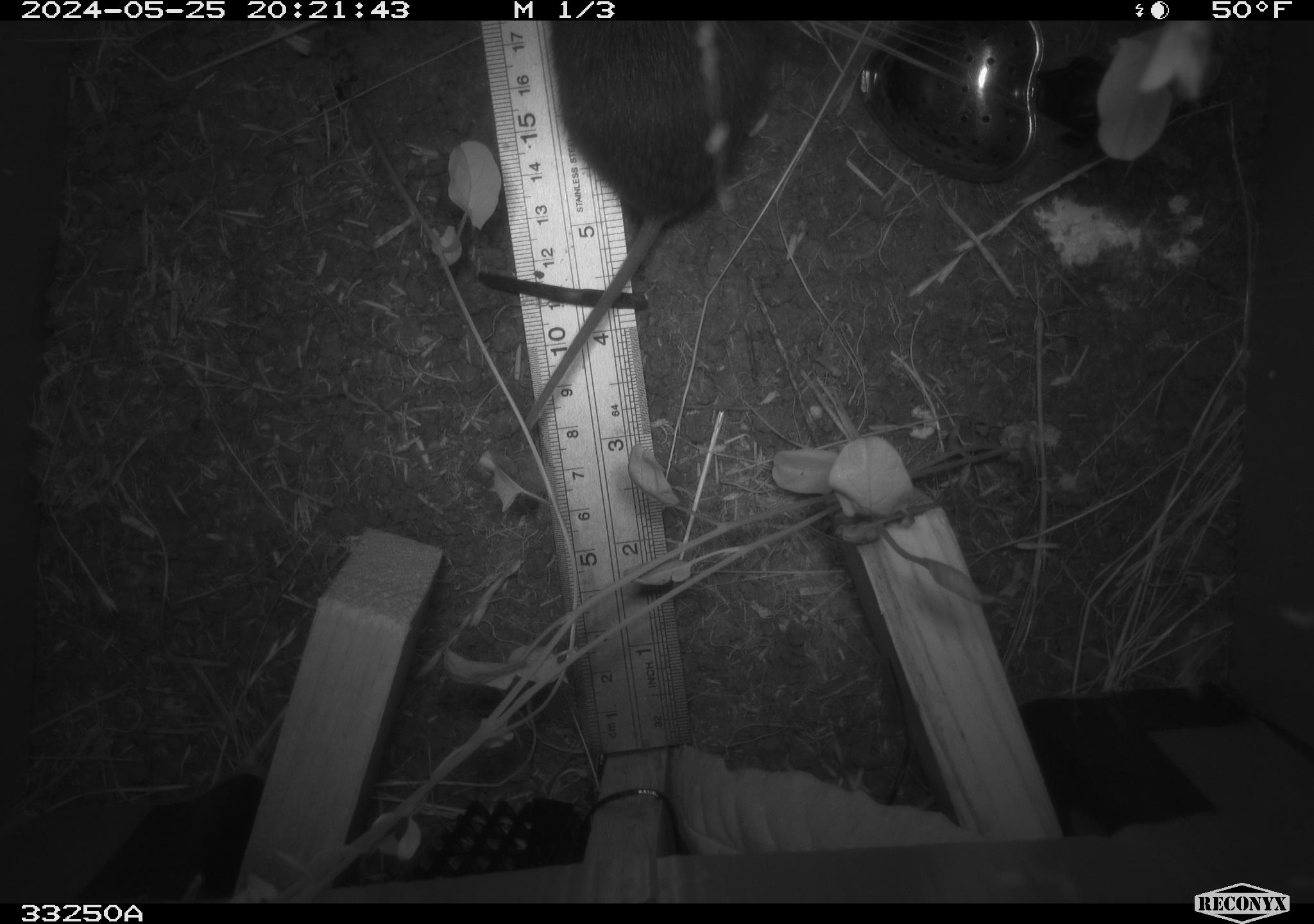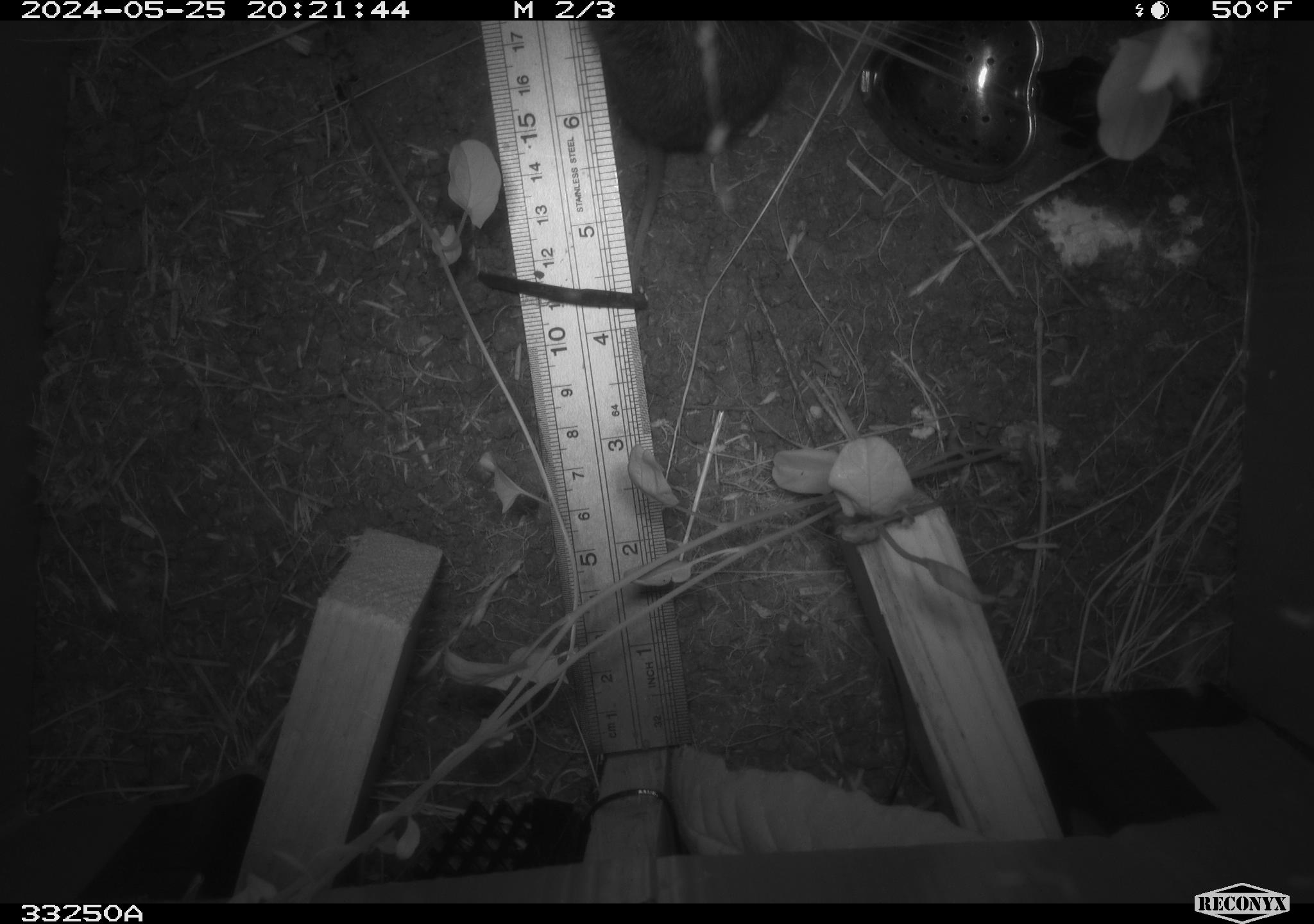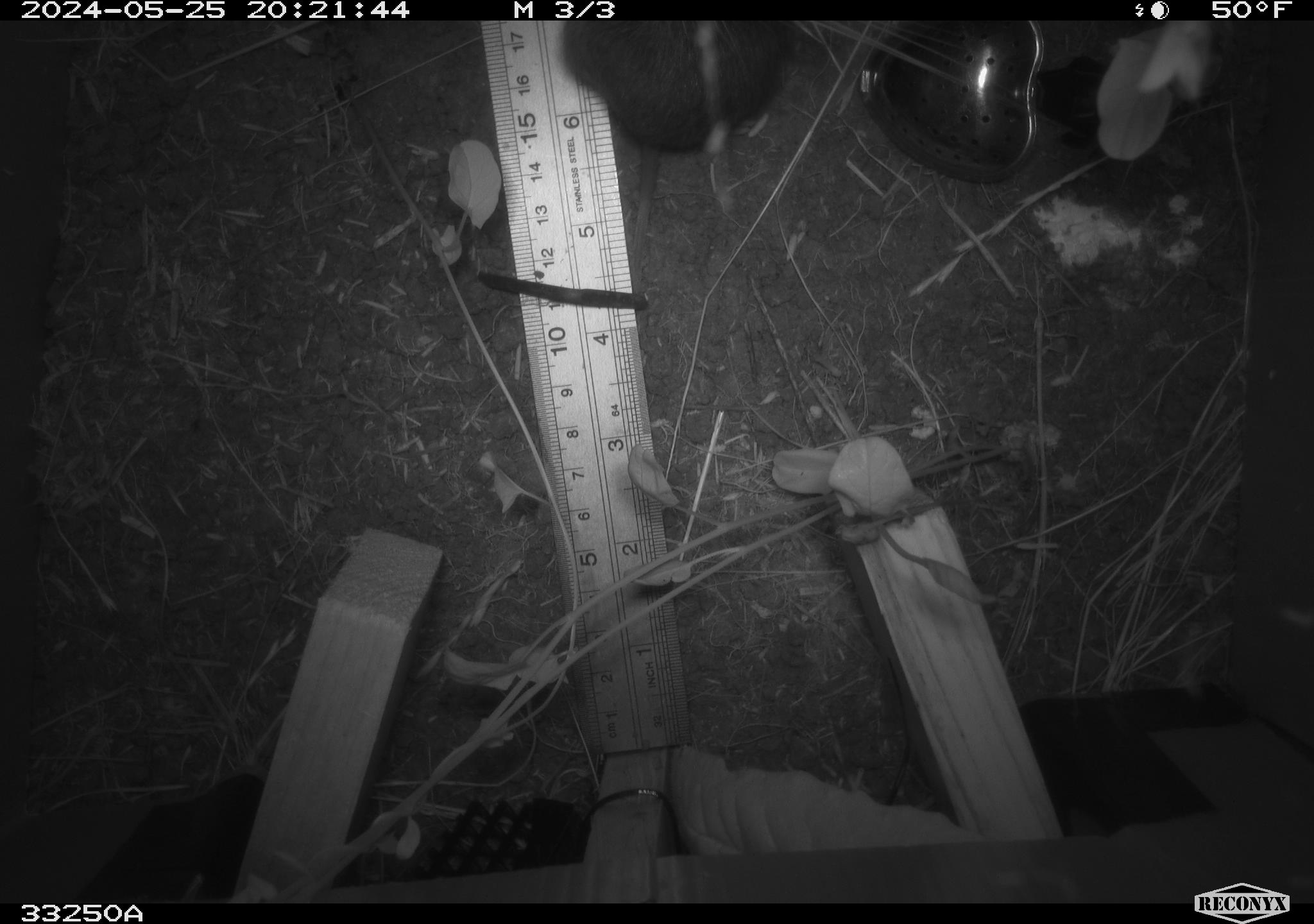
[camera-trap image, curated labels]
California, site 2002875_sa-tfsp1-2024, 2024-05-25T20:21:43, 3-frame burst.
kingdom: Animalia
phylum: Chordata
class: Mammalia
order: Rodentia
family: Cricetidae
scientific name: Arvicolinae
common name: voles, lemmings, and muskrats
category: arvicolinae subfamily